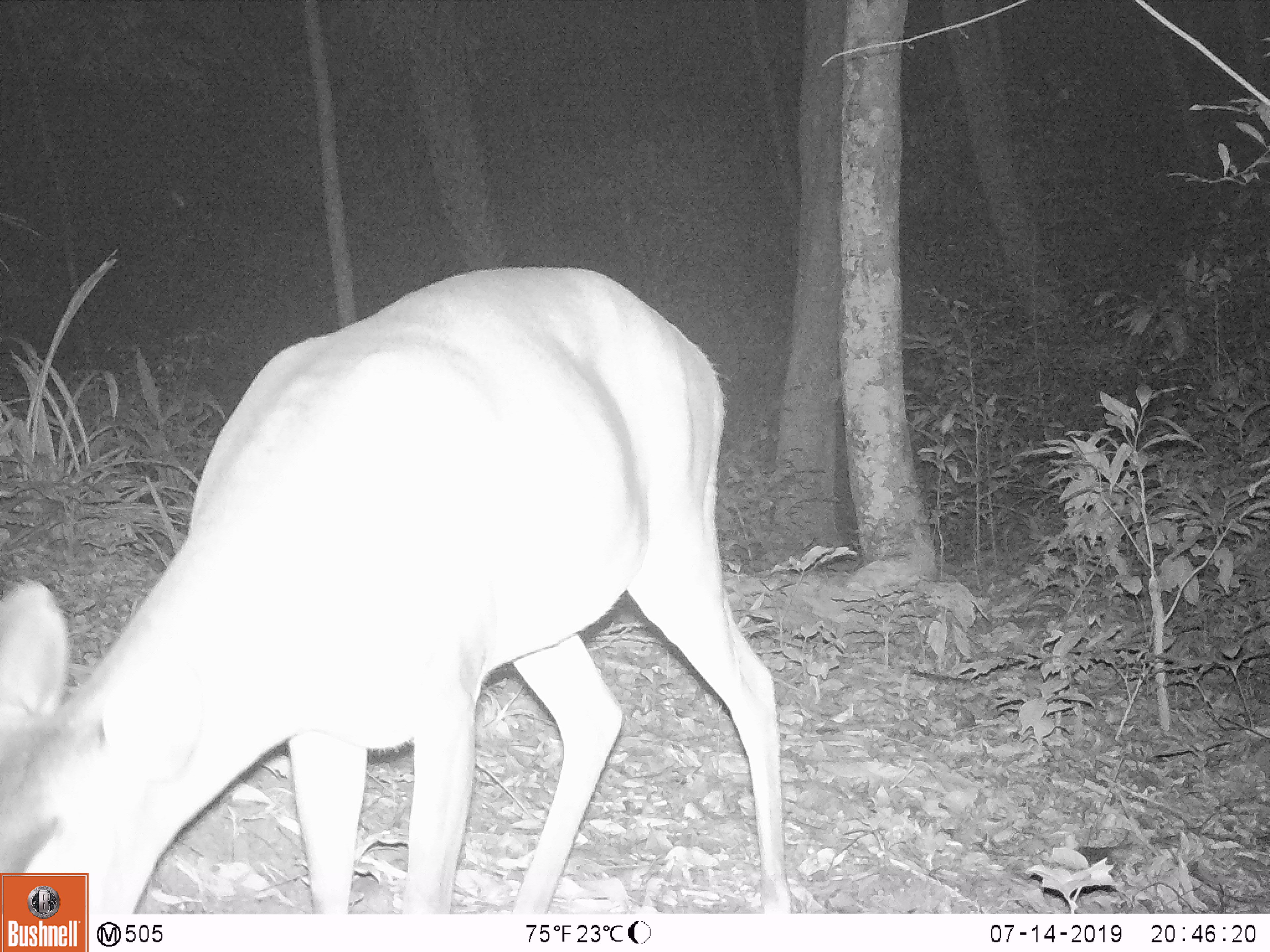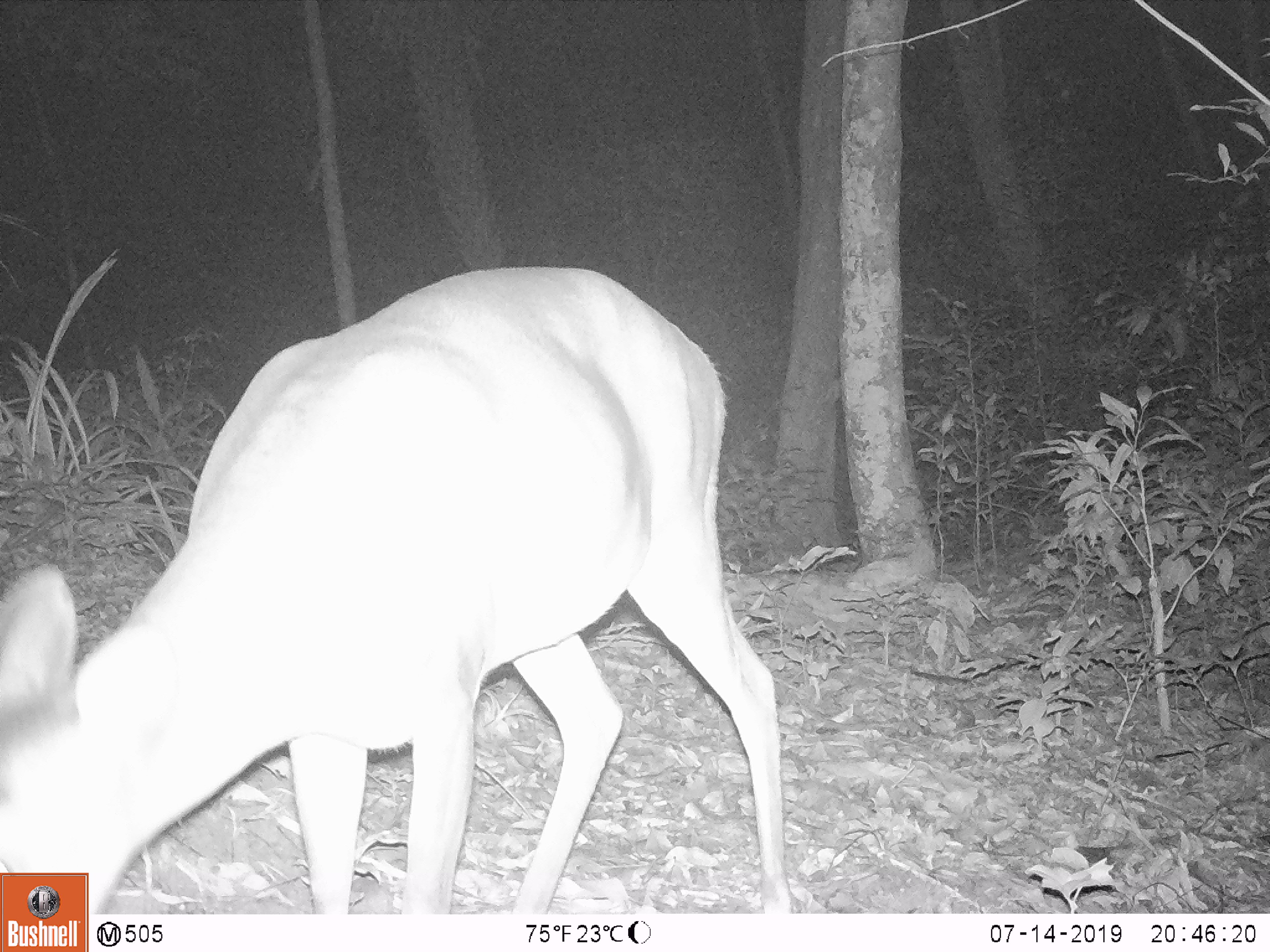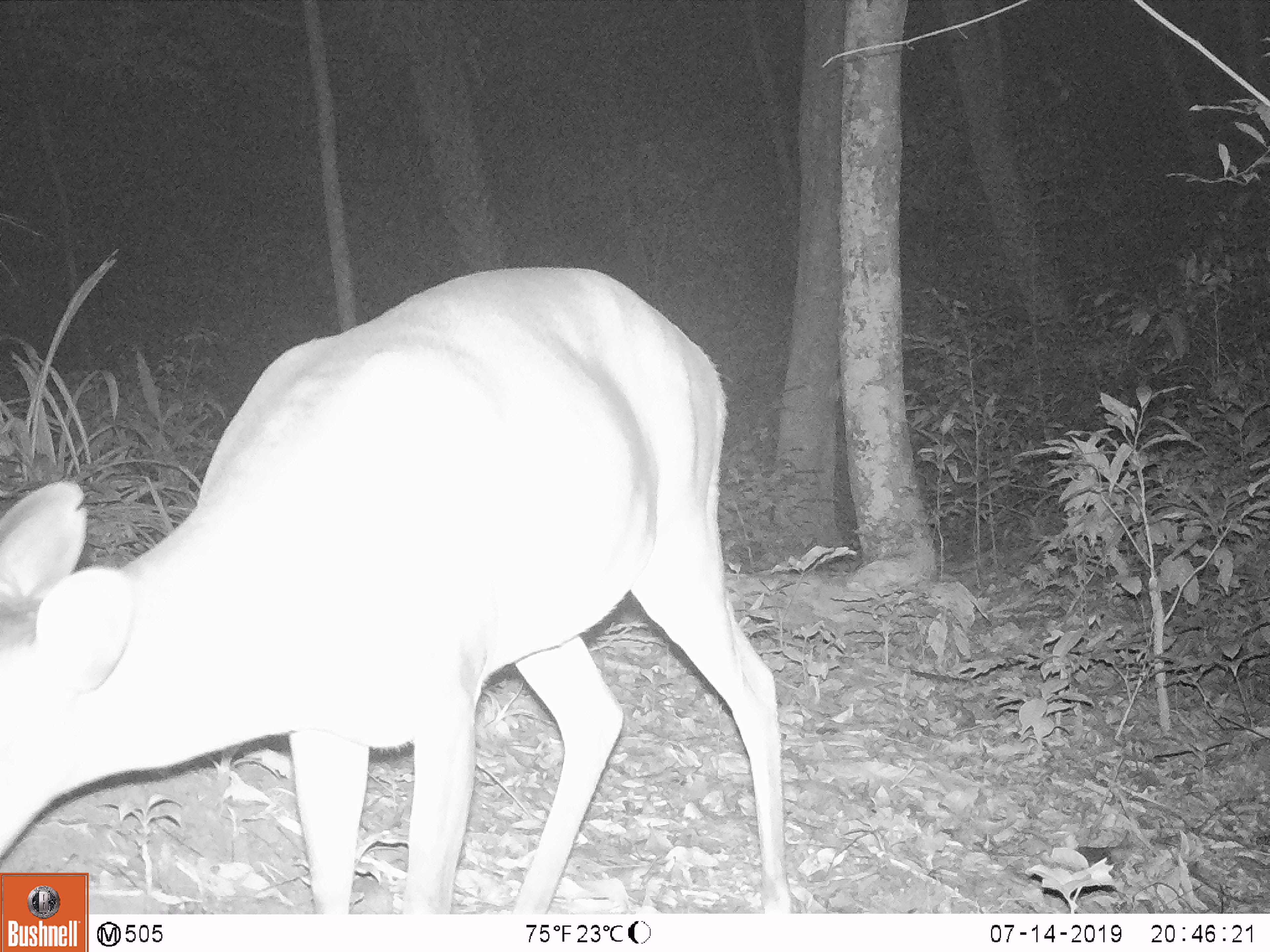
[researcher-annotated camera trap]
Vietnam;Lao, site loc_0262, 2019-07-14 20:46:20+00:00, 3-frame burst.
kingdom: Animalia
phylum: Chordata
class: Mammalia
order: Artiodactyla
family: Cervidae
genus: Muntiacus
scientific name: Muntiacus vuquangensis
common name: large-antlered muntjac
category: large antlered muntjac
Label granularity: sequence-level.